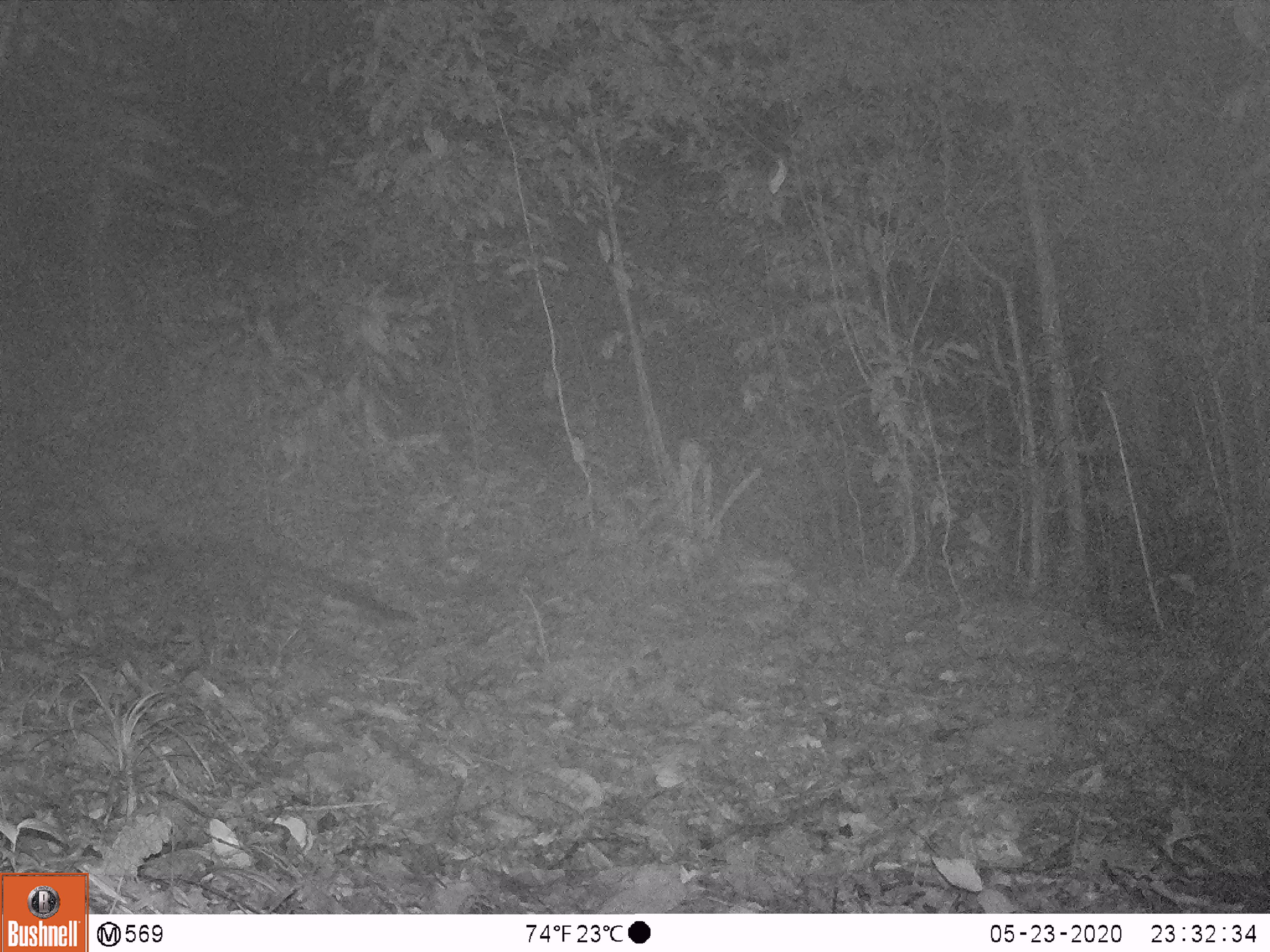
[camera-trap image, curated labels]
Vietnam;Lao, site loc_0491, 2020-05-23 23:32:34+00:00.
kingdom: Animalia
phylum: Chordata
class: Mammalia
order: Carnivora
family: Viverridae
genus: Paguma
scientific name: Paguma larvata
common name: masked palm civet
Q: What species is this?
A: Masked palm civet (Paguma larvata).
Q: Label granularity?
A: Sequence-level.